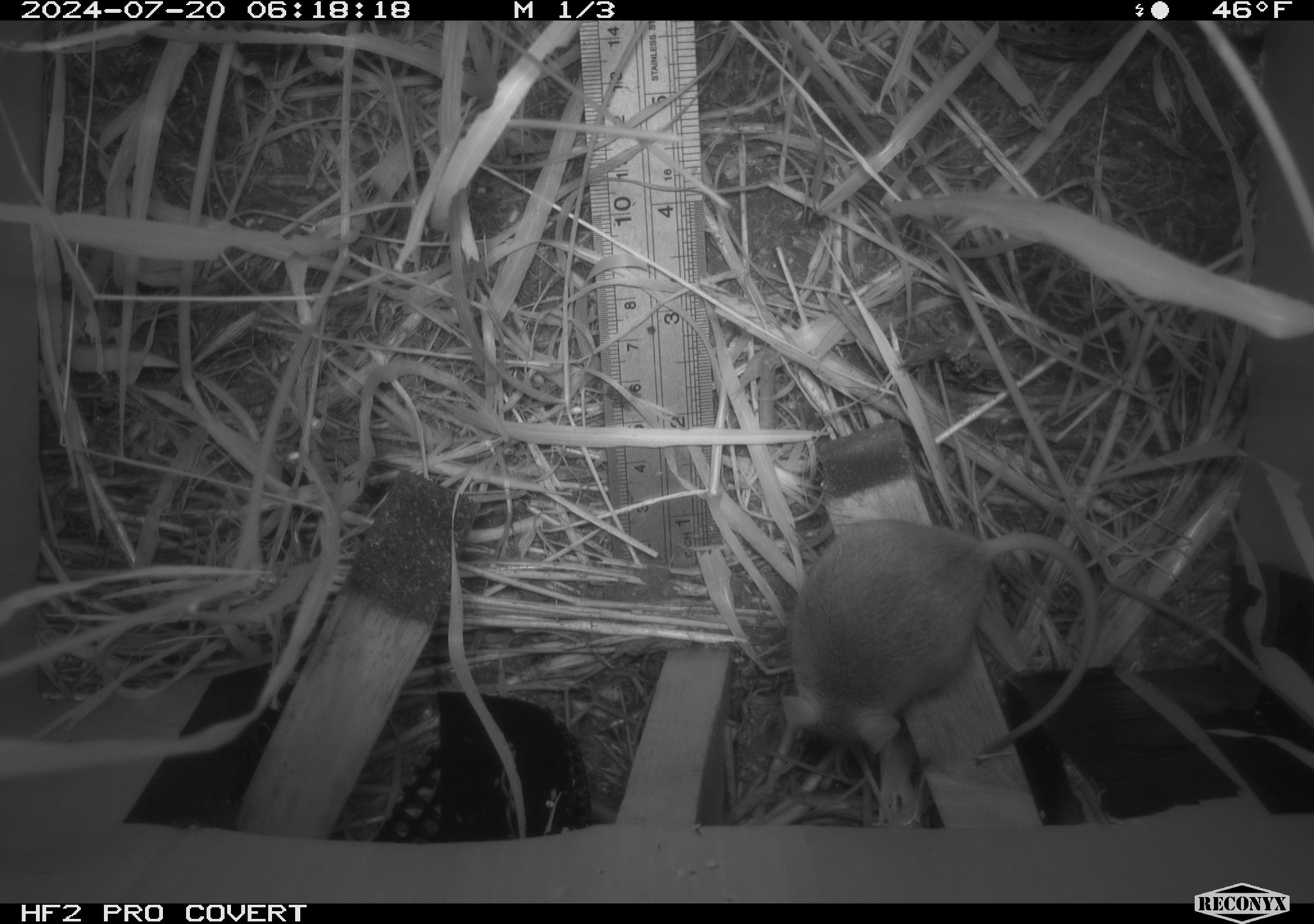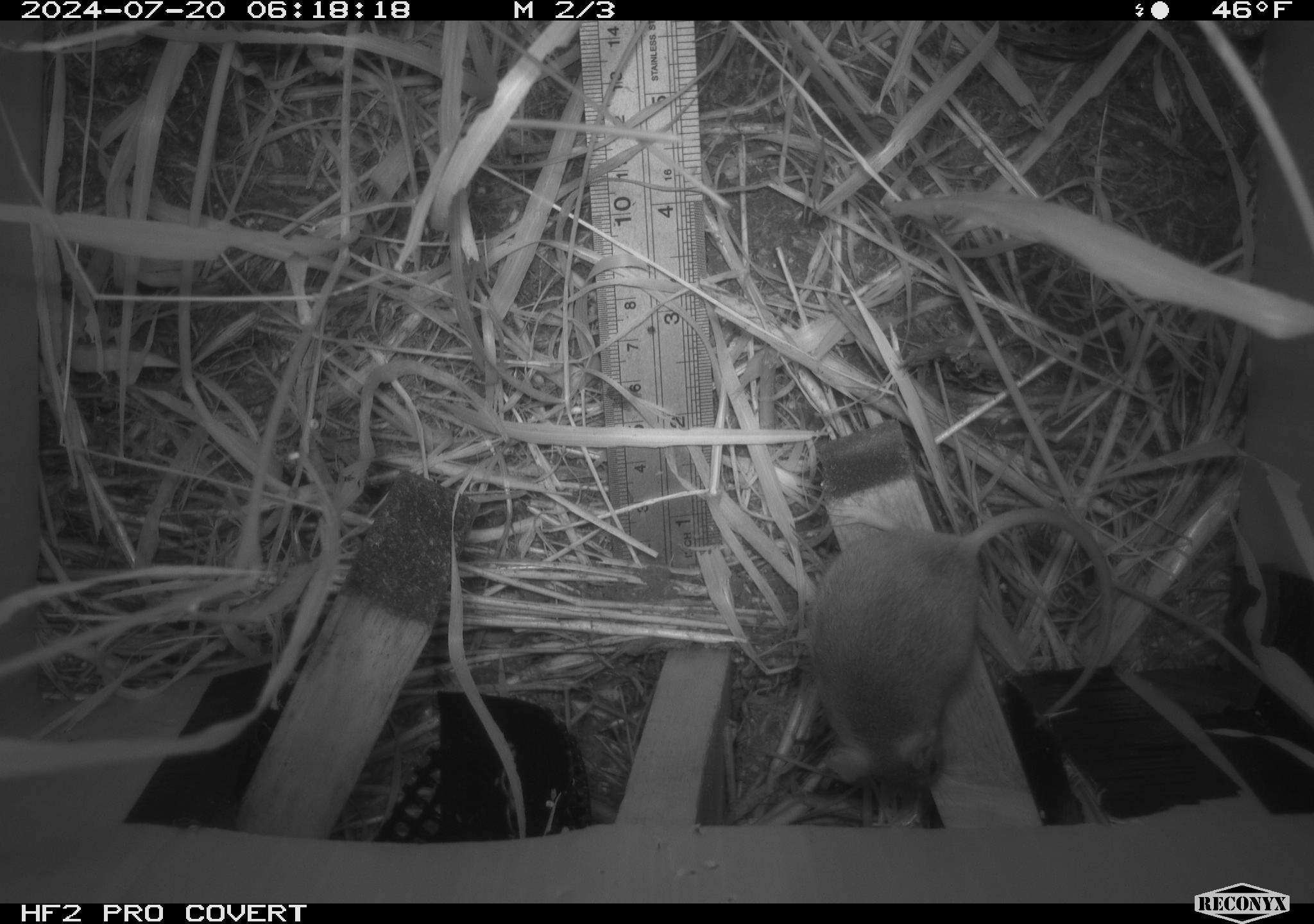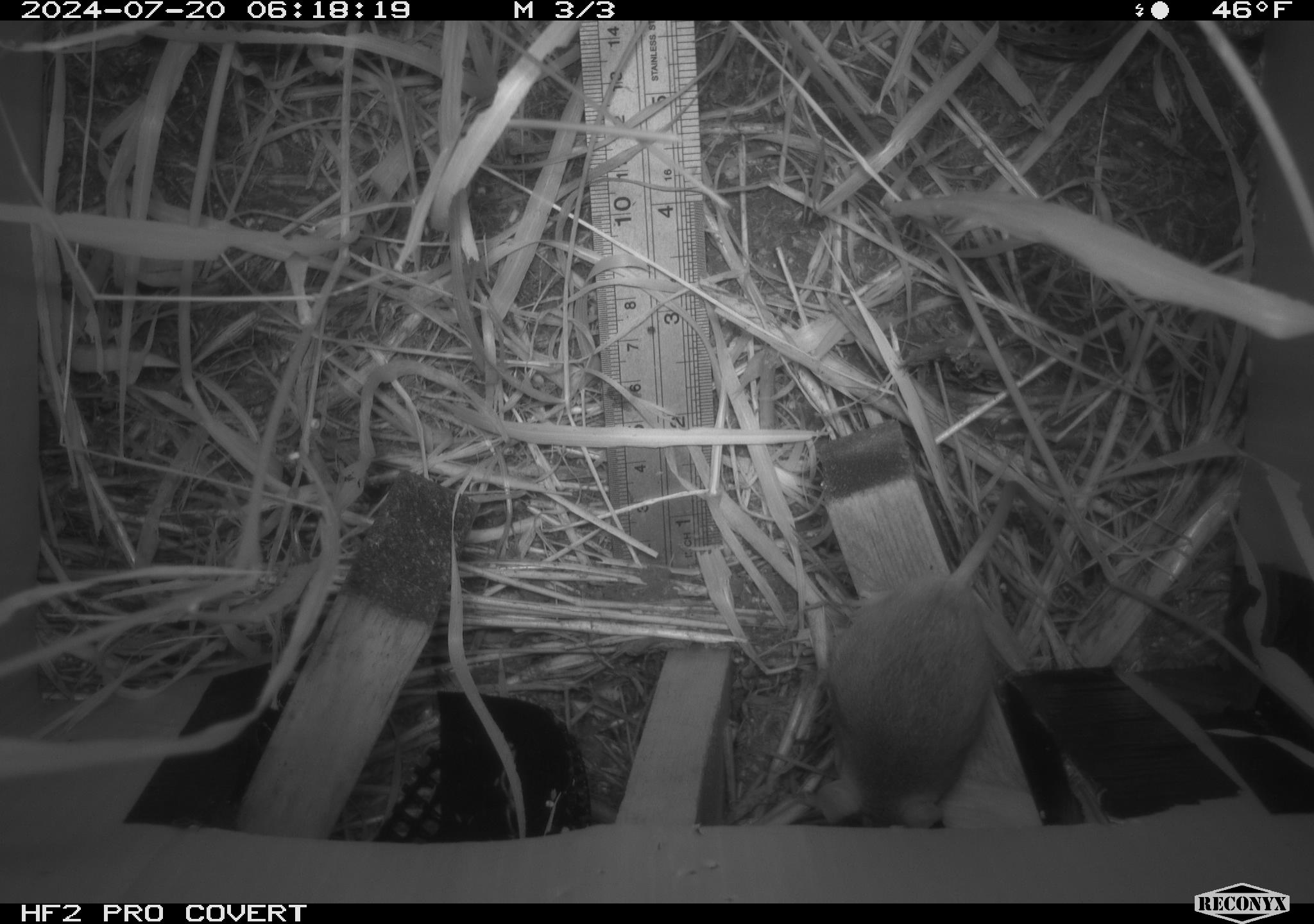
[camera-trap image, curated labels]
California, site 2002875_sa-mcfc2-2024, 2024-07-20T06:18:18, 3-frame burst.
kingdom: Animalia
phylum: Chordata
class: Mammalia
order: Rodentia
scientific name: Rodentia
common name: rodent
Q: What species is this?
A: Rodent (Rodentia).